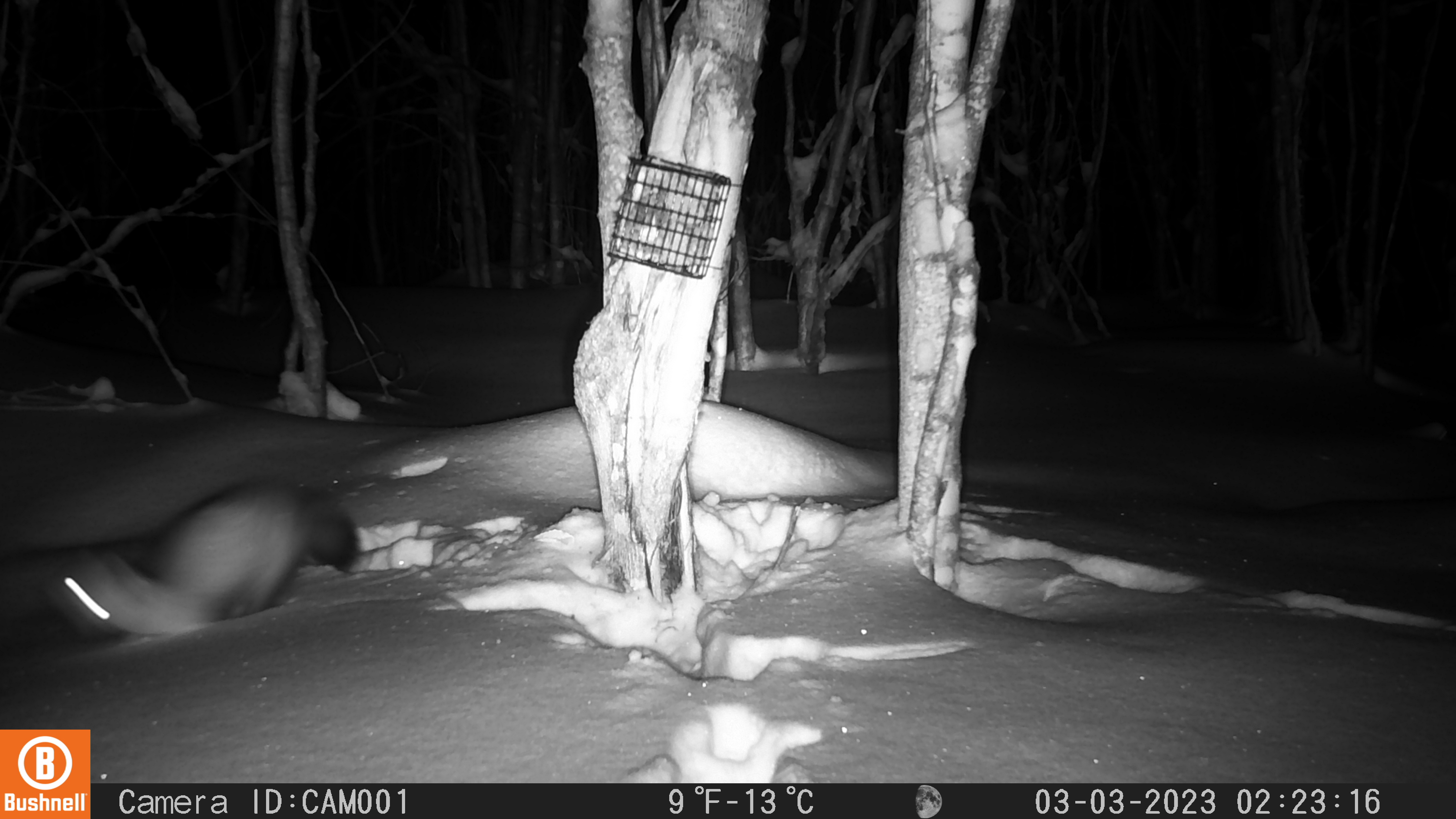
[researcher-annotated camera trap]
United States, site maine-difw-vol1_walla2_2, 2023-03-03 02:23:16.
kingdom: Animalia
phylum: Chordata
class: Mammalia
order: Carnivora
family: Mustelidae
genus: Martes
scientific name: Martes americana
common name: american marten